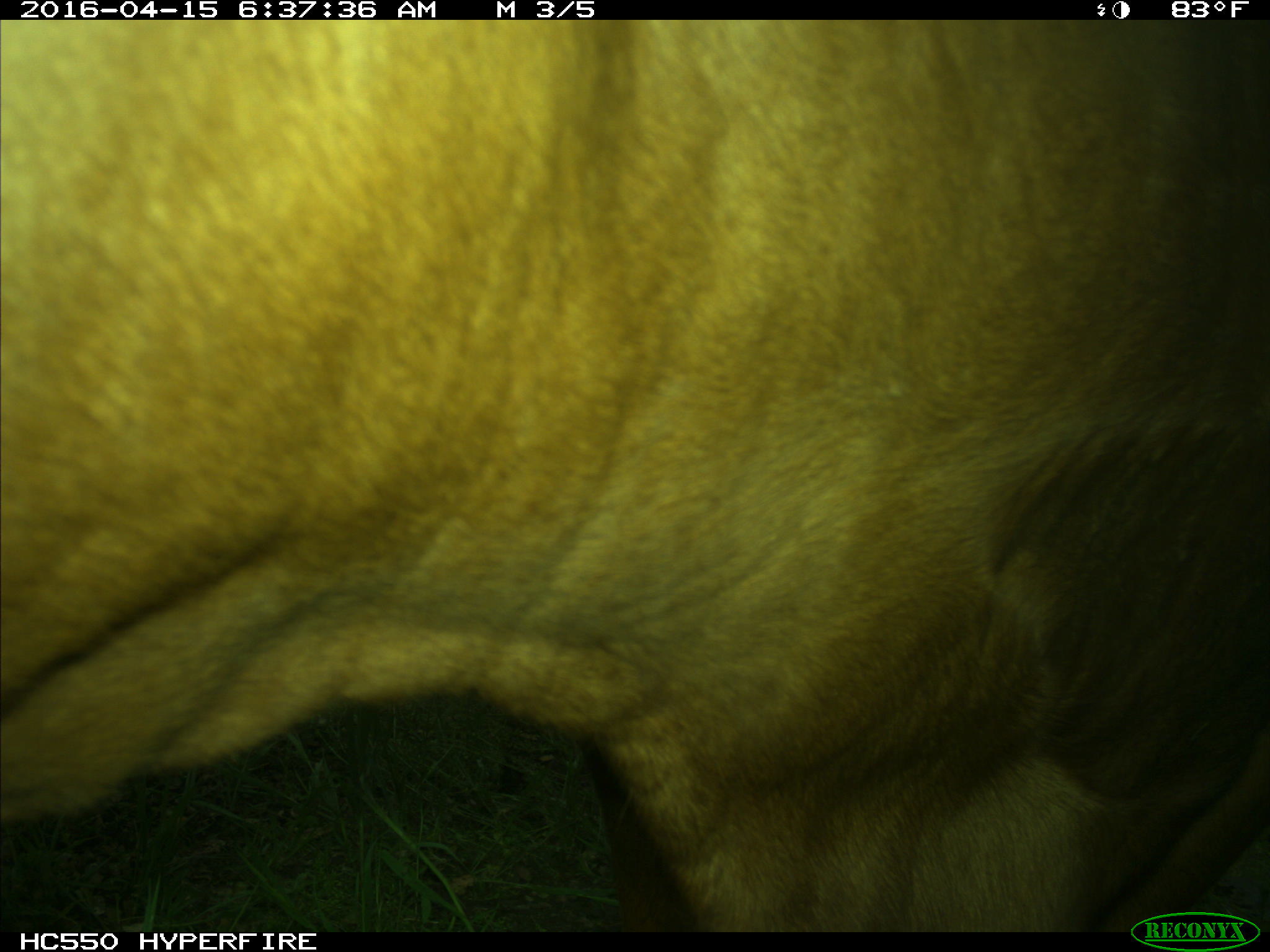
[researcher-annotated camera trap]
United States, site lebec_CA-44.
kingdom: Animalia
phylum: Chordata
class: Mammalia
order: Artiodactyla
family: Bovidae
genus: Bos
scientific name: Bos taurus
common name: domestic cow